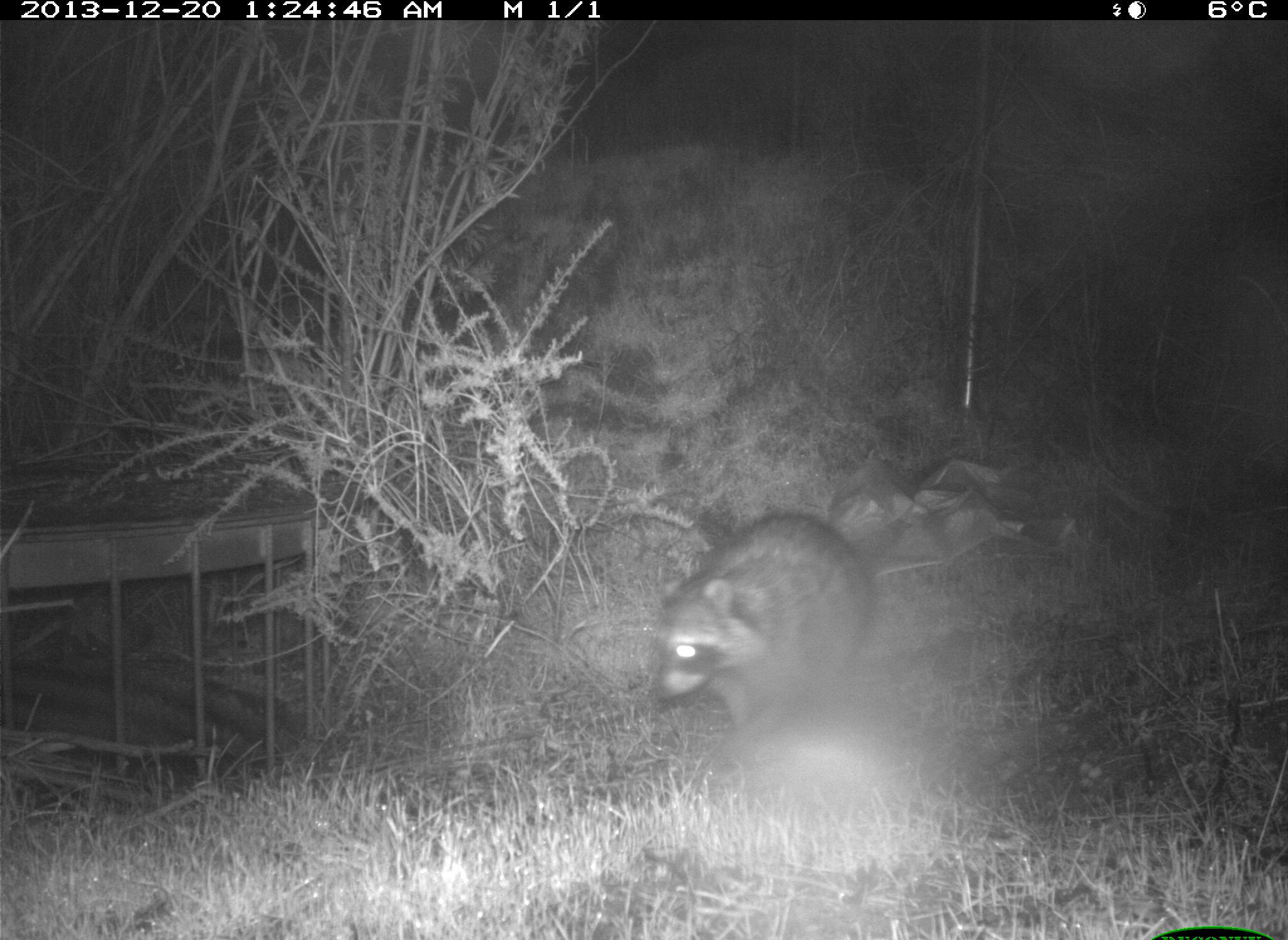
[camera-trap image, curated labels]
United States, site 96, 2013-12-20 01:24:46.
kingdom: Animalia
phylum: Chordata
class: Mammalia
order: Carnivora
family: Procyonidae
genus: Procyon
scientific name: Procyon lotor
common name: raccoon